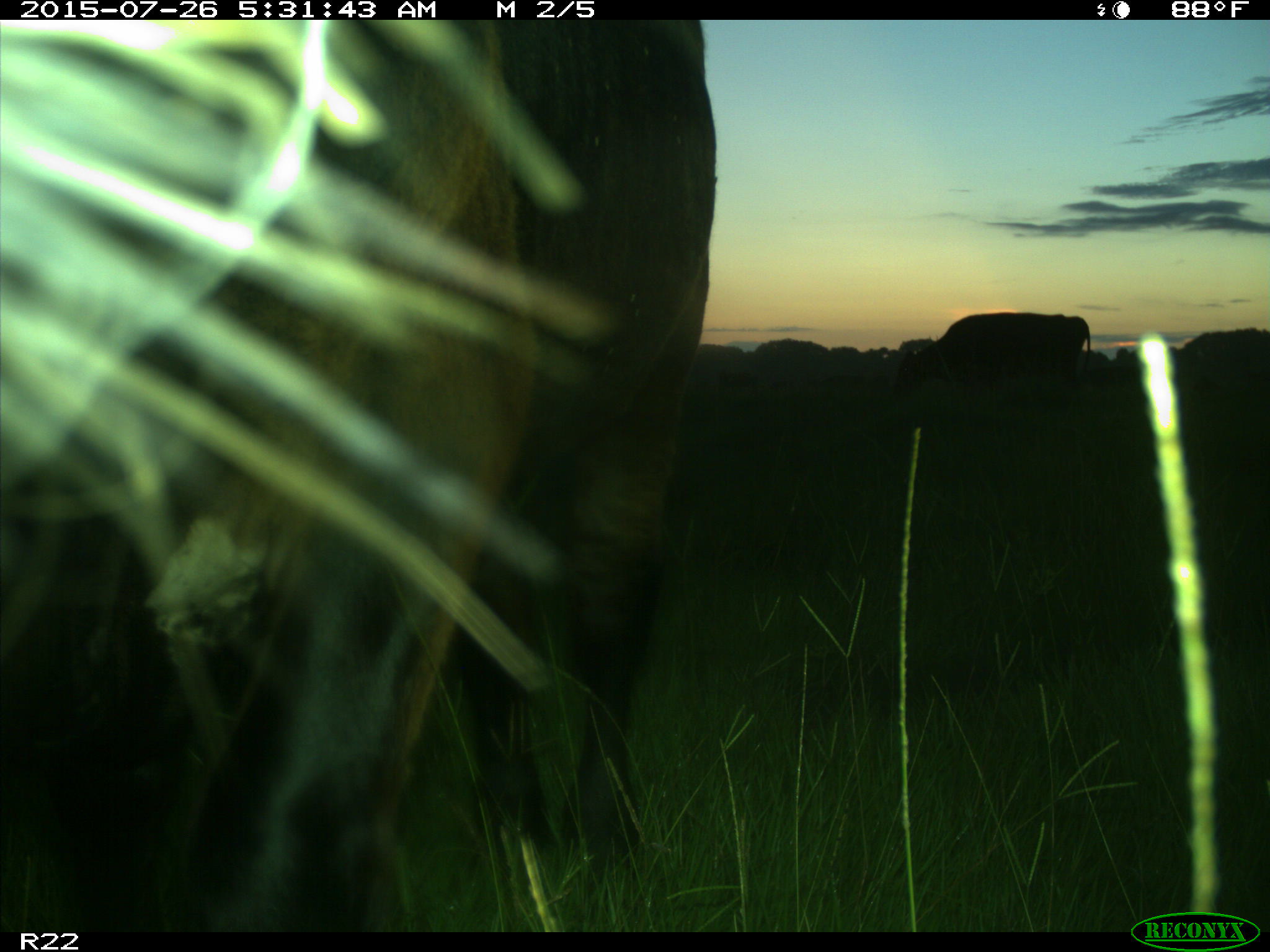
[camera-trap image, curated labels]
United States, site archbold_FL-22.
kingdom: Animalia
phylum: Chordata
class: Mammalia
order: Artiodactyla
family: Bovidae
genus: Bos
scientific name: Bos taurus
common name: domestic cow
Bos taurus (domestic cow).